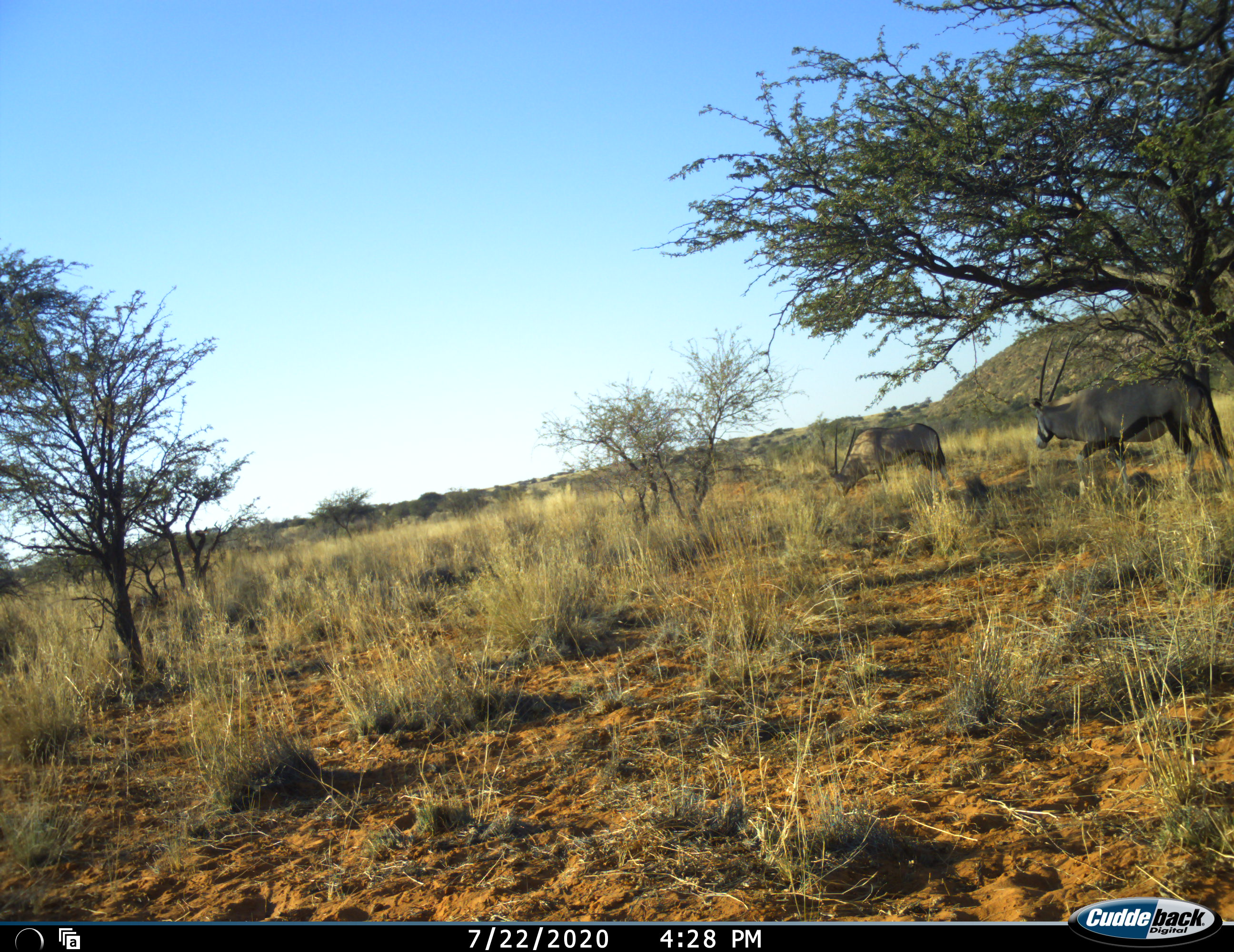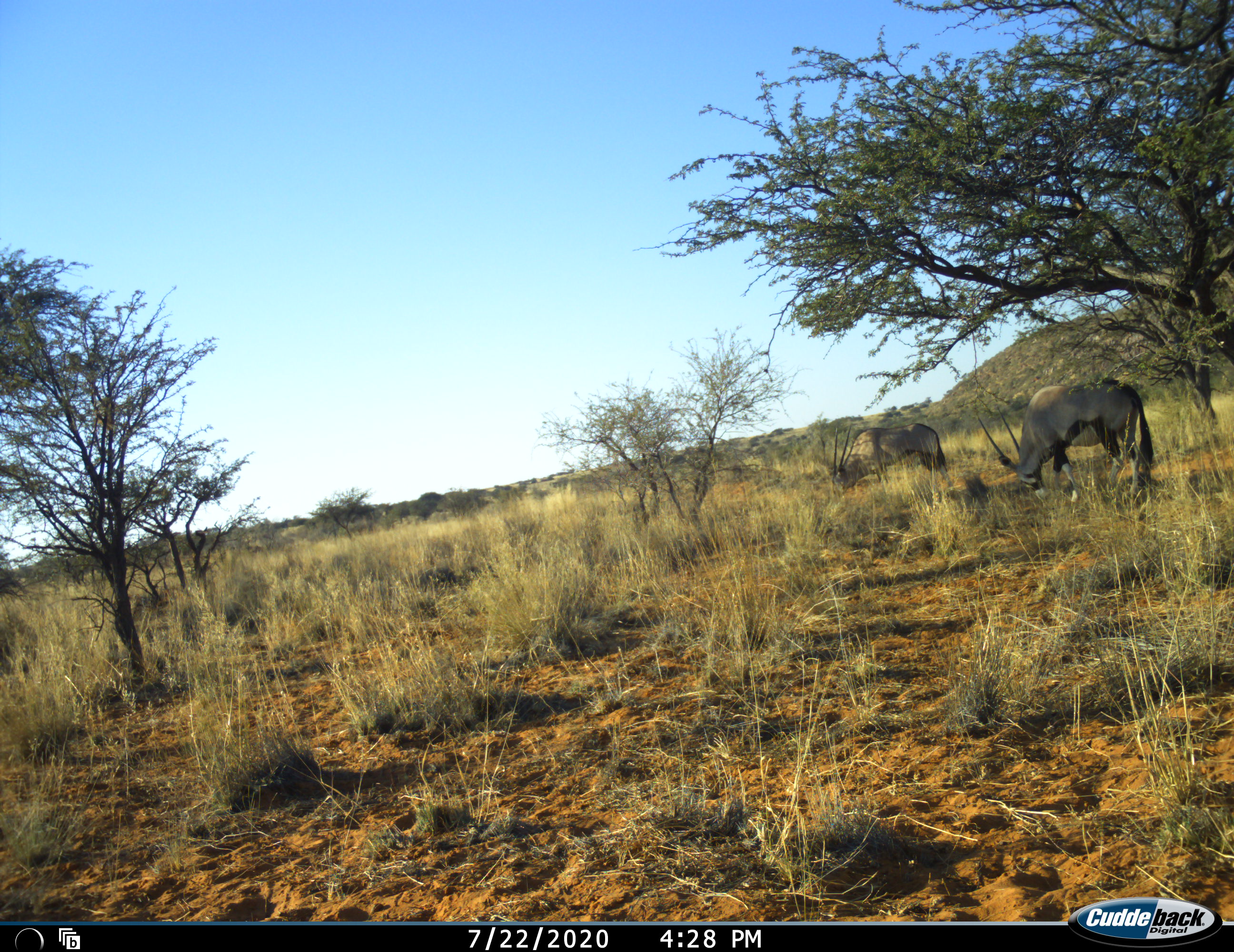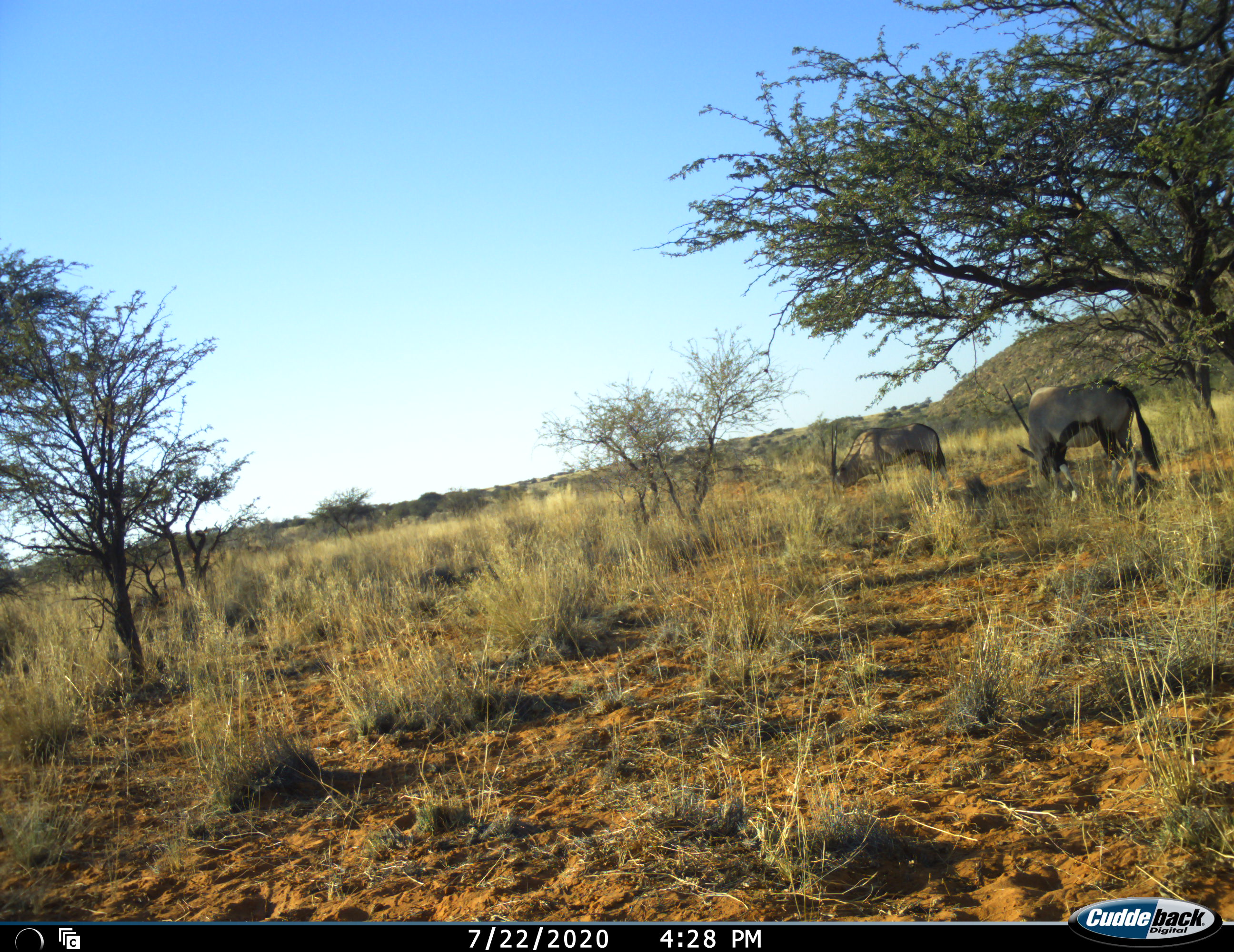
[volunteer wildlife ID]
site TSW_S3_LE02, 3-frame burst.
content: unidentified animal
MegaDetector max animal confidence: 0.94